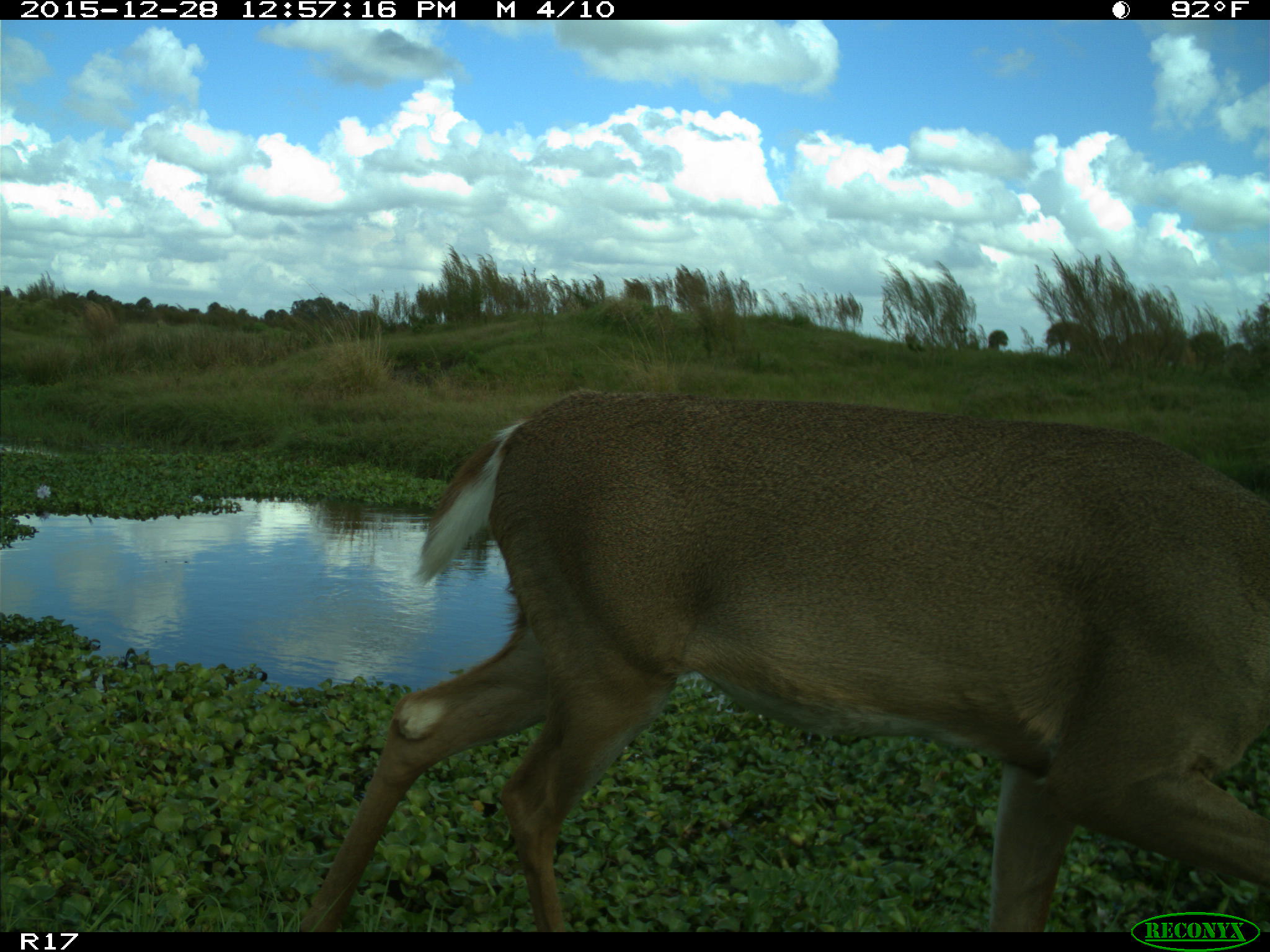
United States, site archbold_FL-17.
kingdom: Animalia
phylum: Chordata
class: Mammalia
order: Artiodactyla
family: Cervidae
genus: Odocoileus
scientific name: Odocoileus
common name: deer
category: unidentified deer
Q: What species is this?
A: Unidentified deer (deer) (Odocoileus).